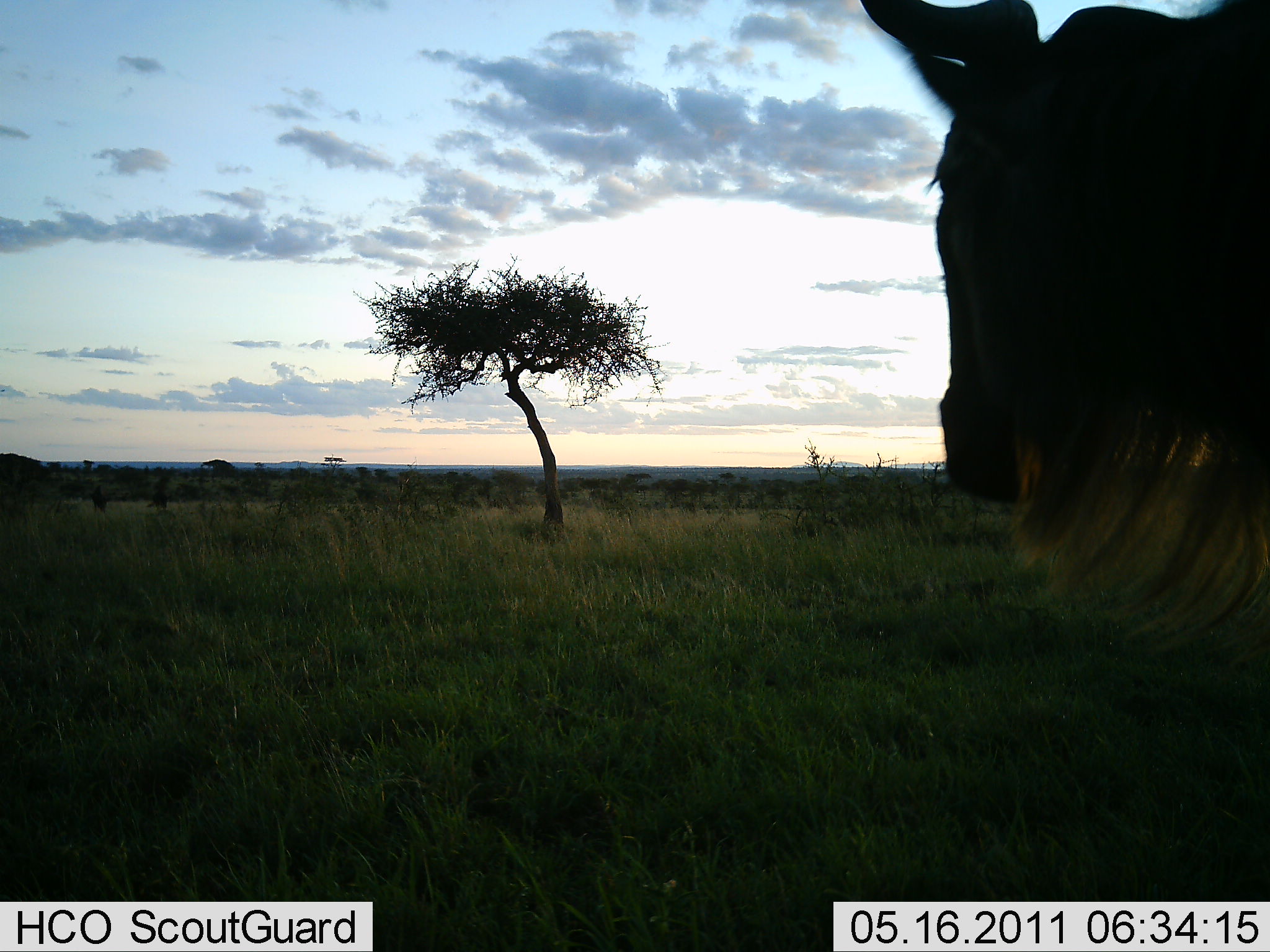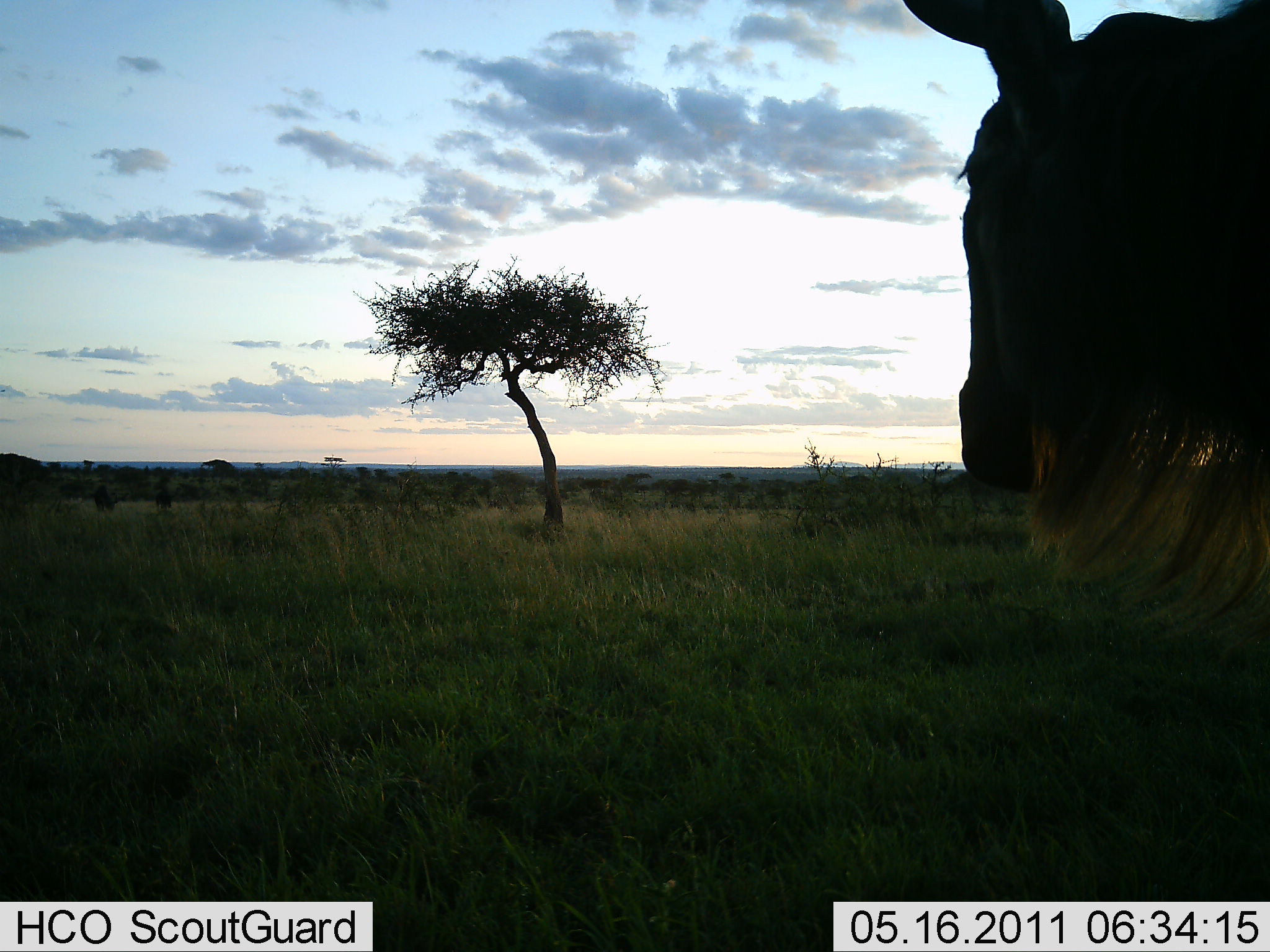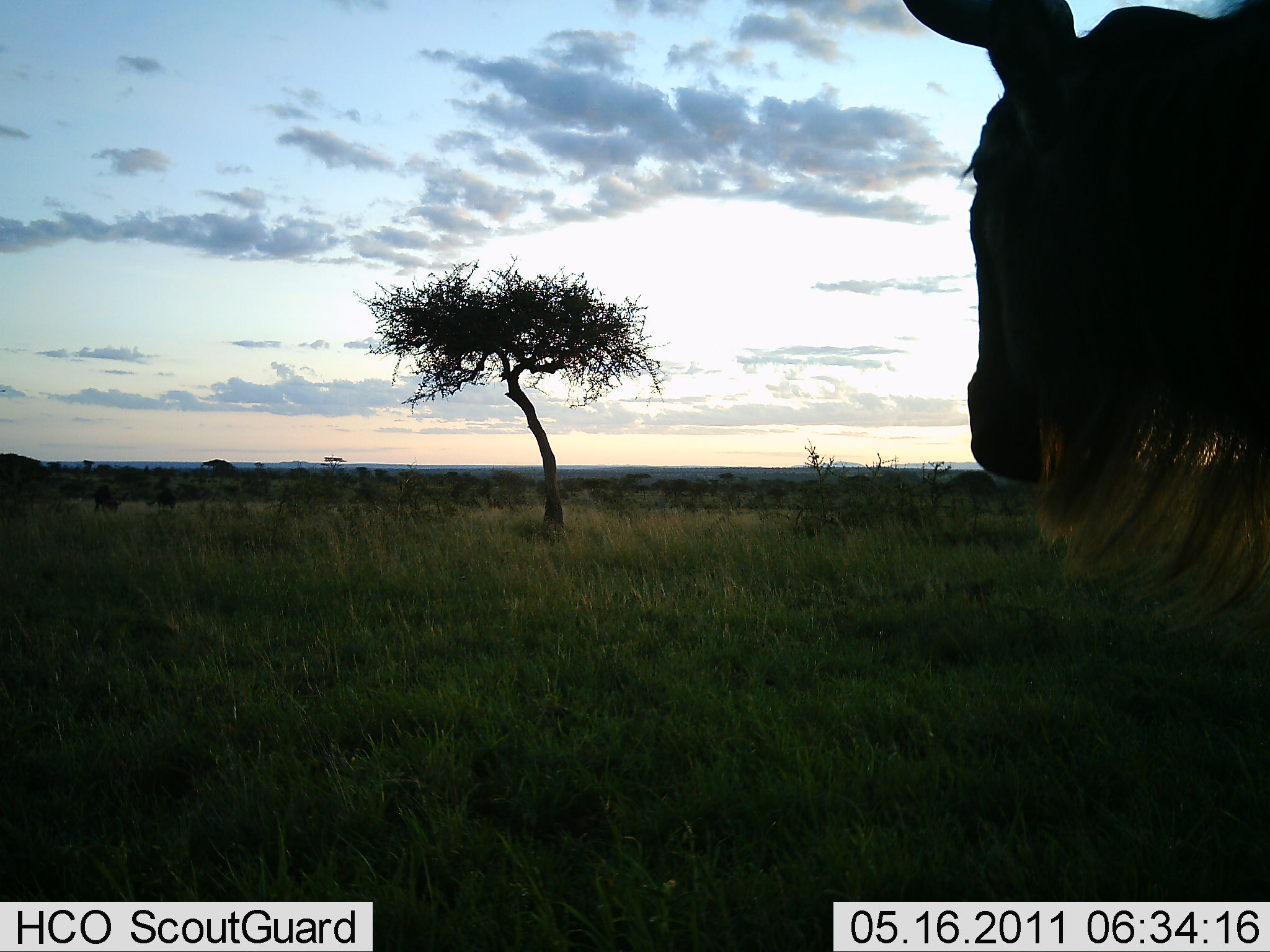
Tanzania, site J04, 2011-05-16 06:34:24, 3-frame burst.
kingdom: Animalia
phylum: Chordata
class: Mammalia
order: Artiodactyla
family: Bovidae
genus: Connochaetes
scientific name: Connochaetes taurinus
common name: blue wildebeest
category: wildebeest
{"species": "wildebeest (blue wildebeest) (Connochaetes taurinus)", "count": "1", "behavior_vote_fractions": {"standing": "92%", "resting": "0%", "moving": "8%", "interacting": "0%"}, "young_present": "0%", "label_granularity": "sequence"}